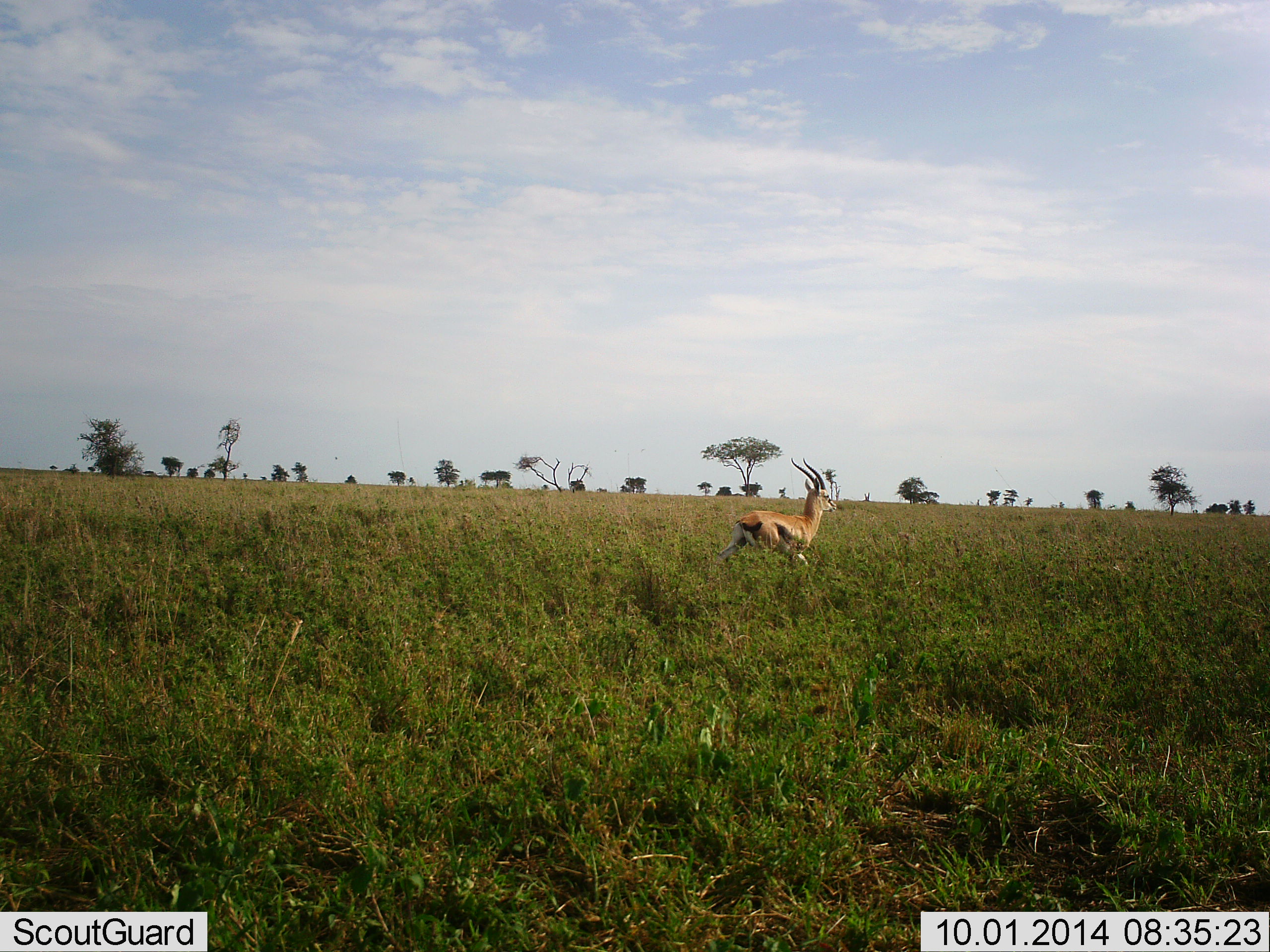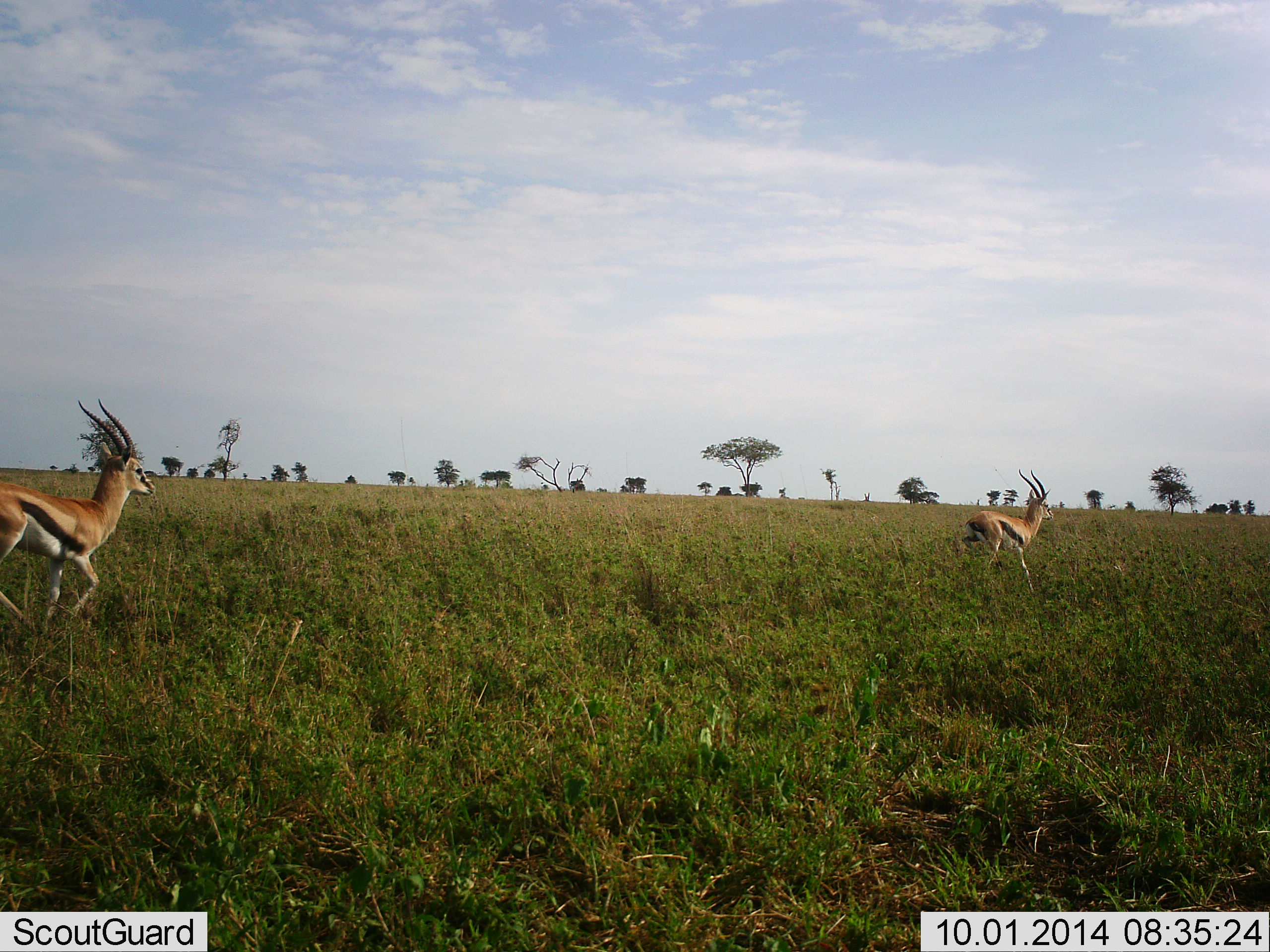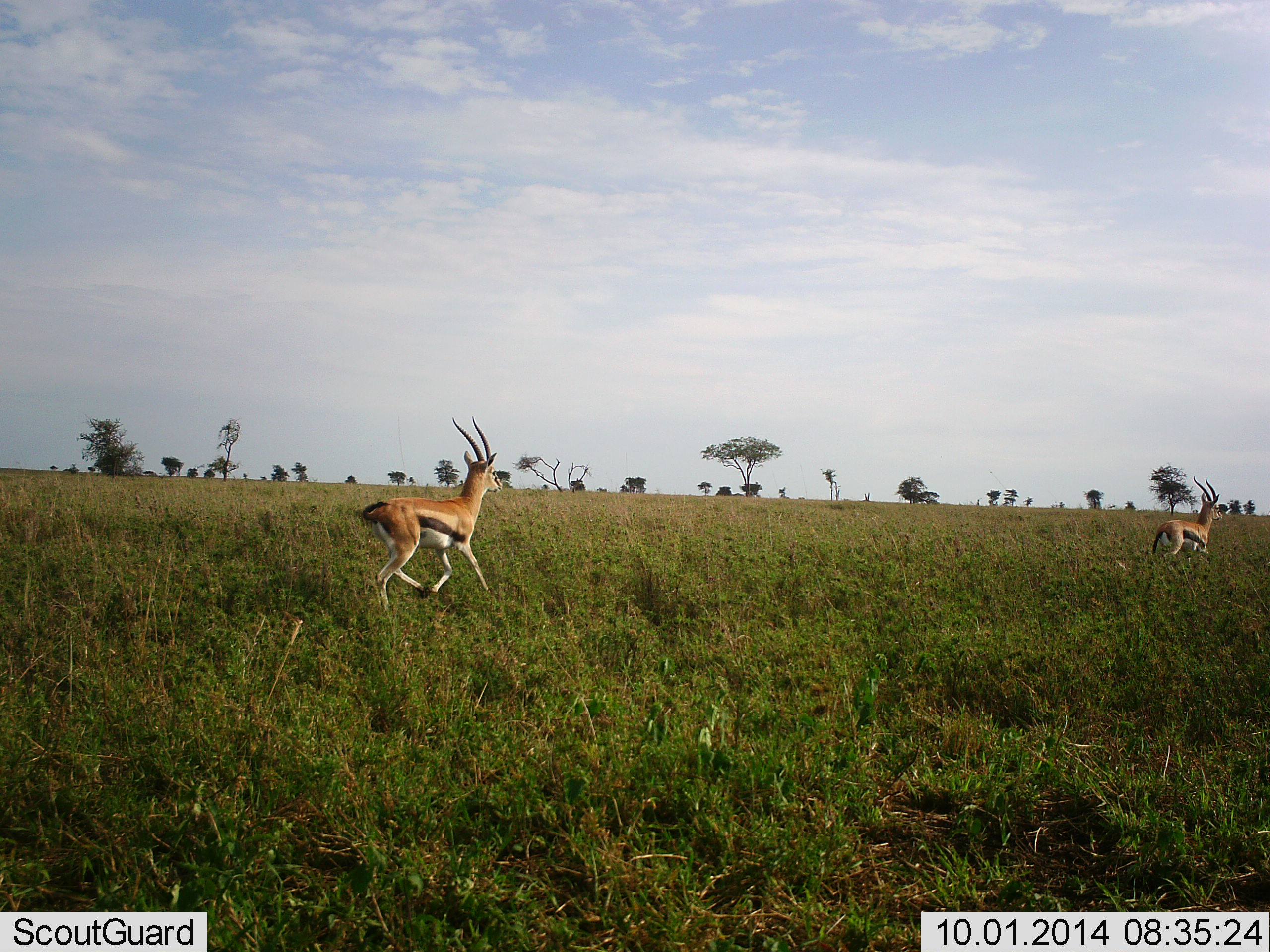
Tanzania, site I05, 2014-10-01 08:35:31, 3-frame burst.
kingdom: Animalia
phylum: Chordata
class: Mammalia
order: Artiodactyla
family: Bovidae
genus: Eudorcas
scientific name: Eudorcas thomsonii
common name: thomson's gazelle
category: gazellethomsons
Gazellethomsons (thomson's gazelle) (Eudorcas thomsonii), count 2. Behavior (volunteer vote fractions): standing 0%, resting 0%, moving 100%, interacting 20%. Young present (vote fraction): 0%. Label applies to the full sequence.